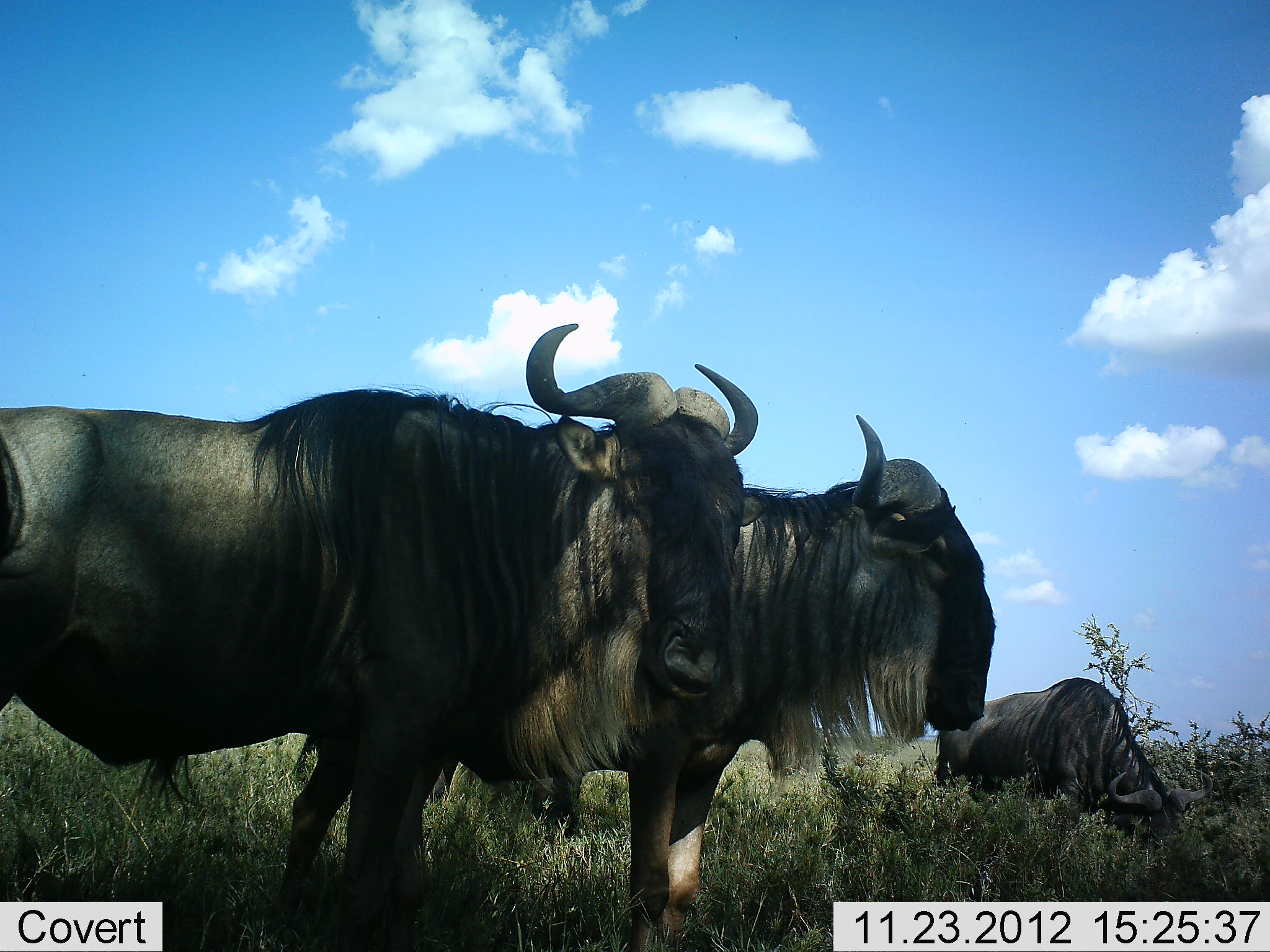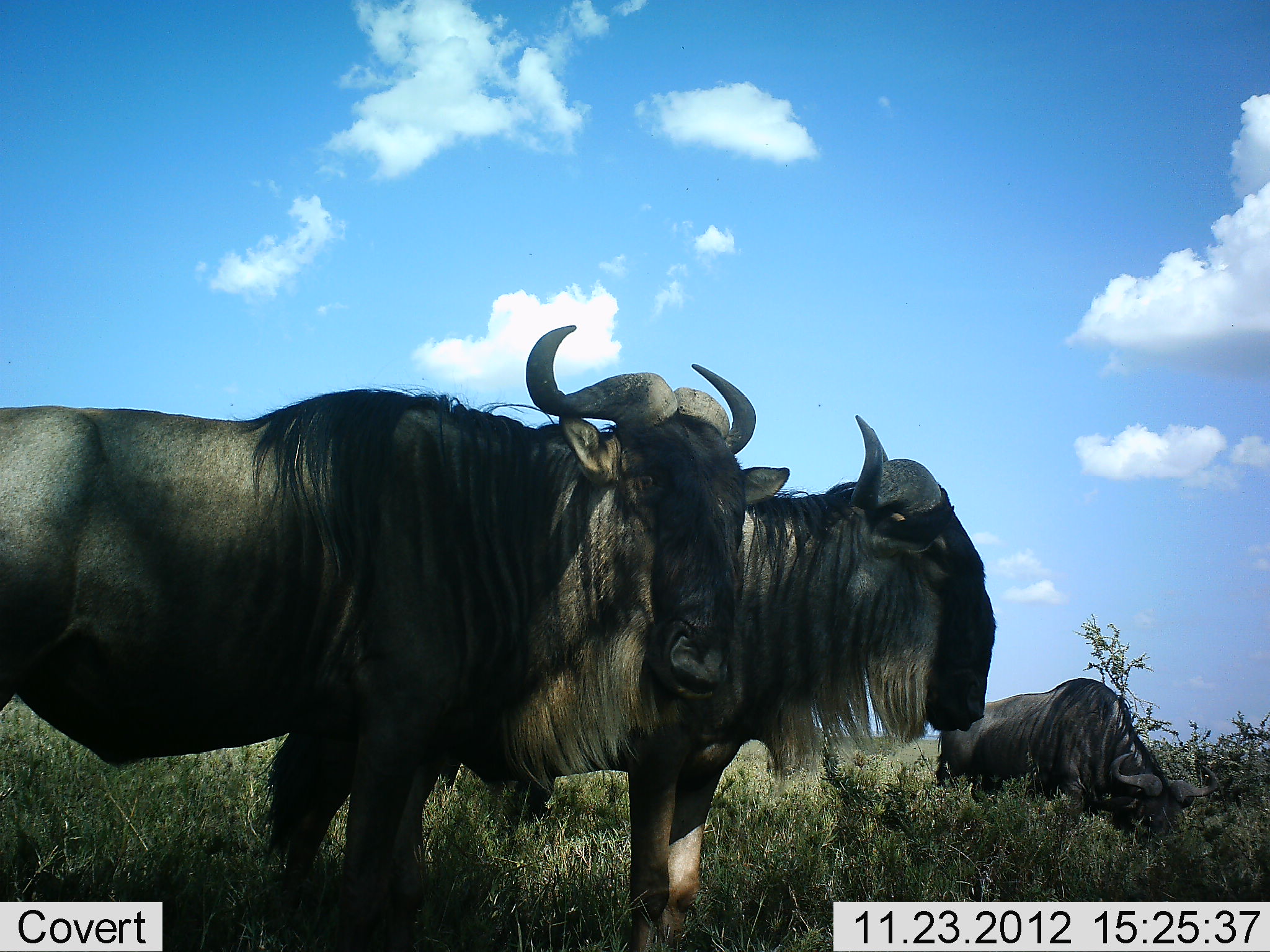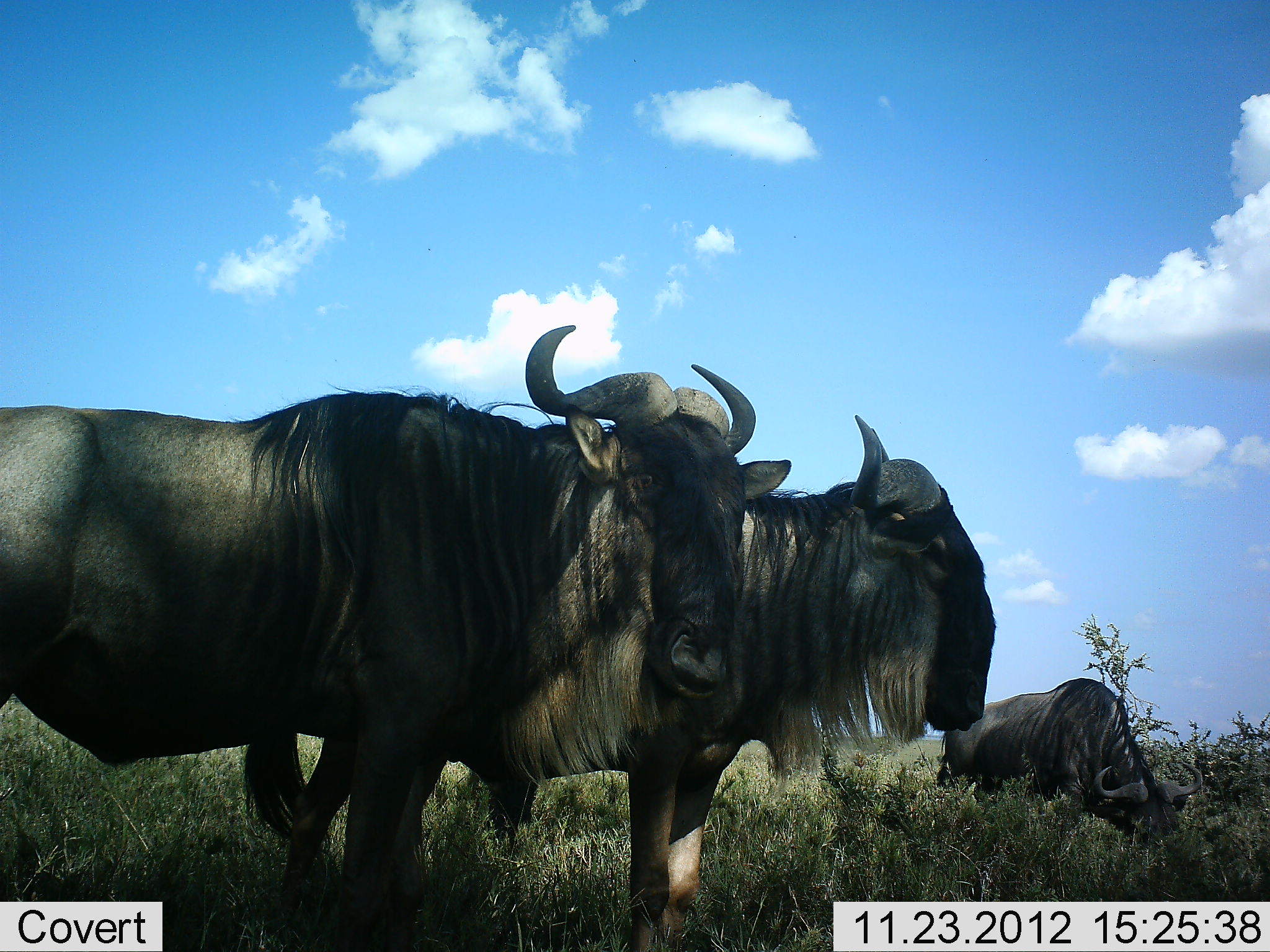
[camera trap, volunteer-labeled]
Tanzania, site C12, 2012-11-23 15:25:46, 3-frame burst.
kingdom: Animalia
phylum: Chordata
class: Mammalia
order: Artiodactyla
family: Bovidae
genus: Connochaetes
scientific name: Connochaetes taurinus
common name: blue wildebeest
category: wildebeest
Wildebeest (blue wildebeest) (Connochaetes taurinus), count 3. Behavior (volunteer vote fractions): standing 100%, resting 10%, moving 0%, interacting 0%. Young present (vote fraction): 0%. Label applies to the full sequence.